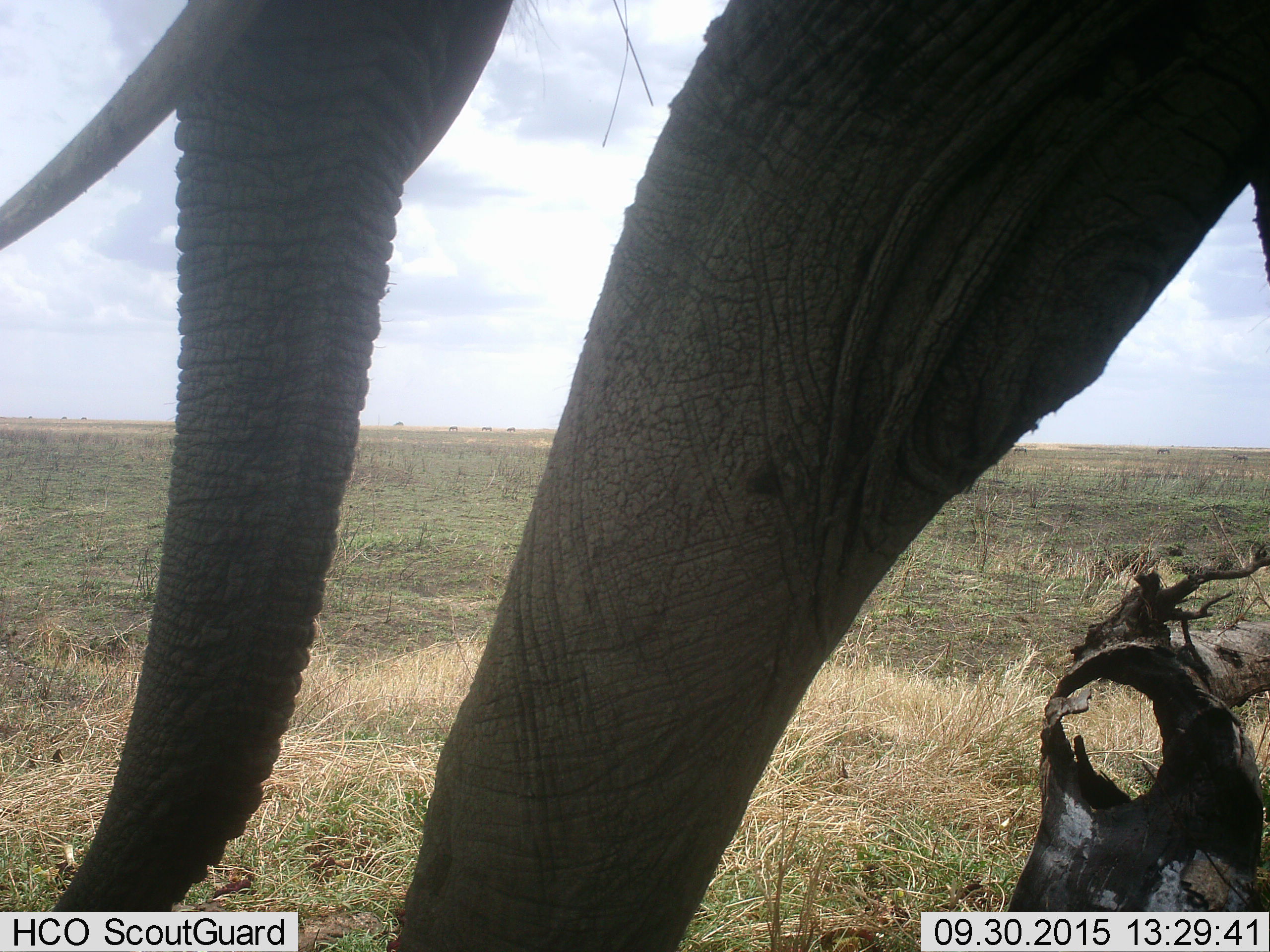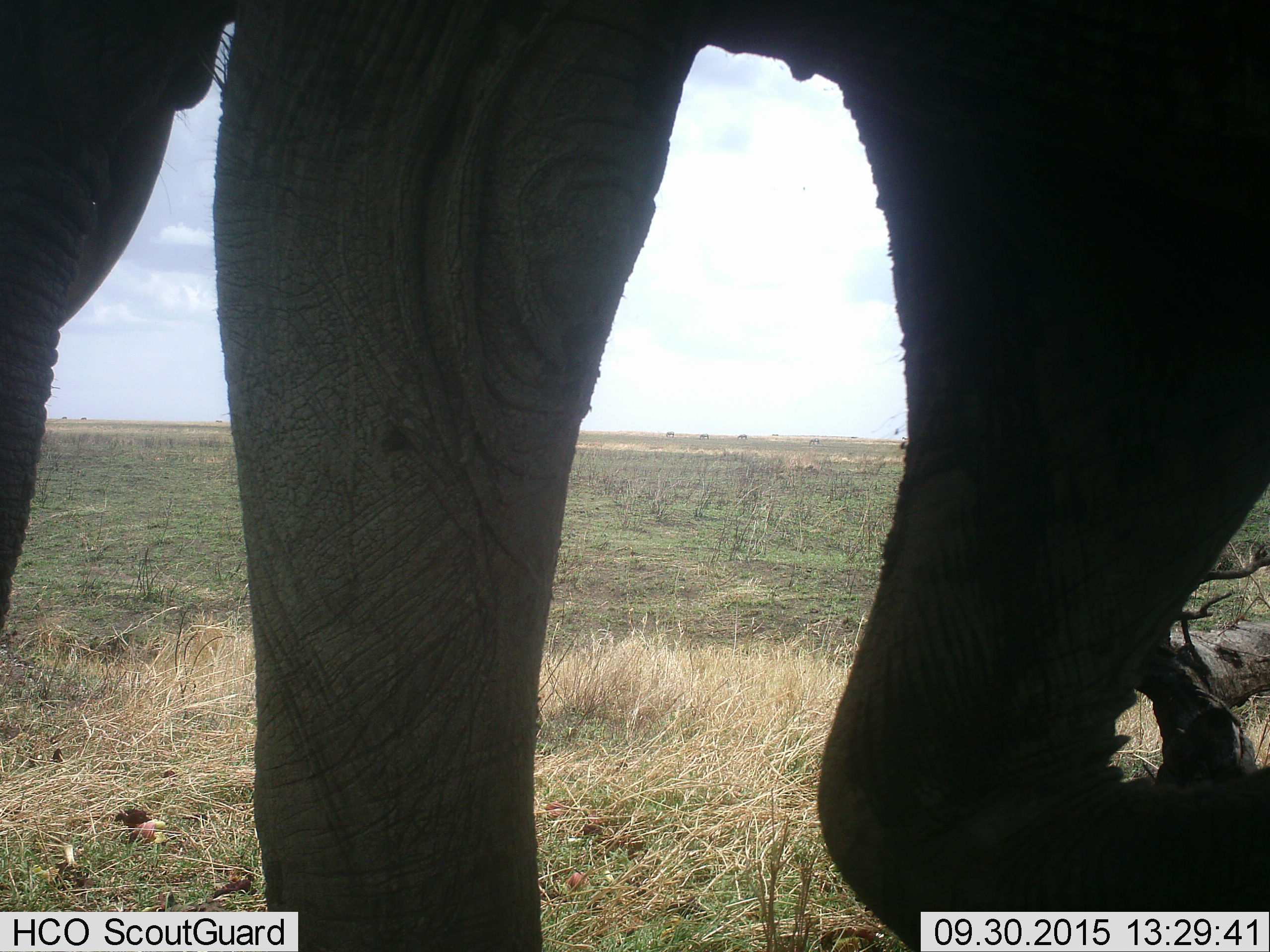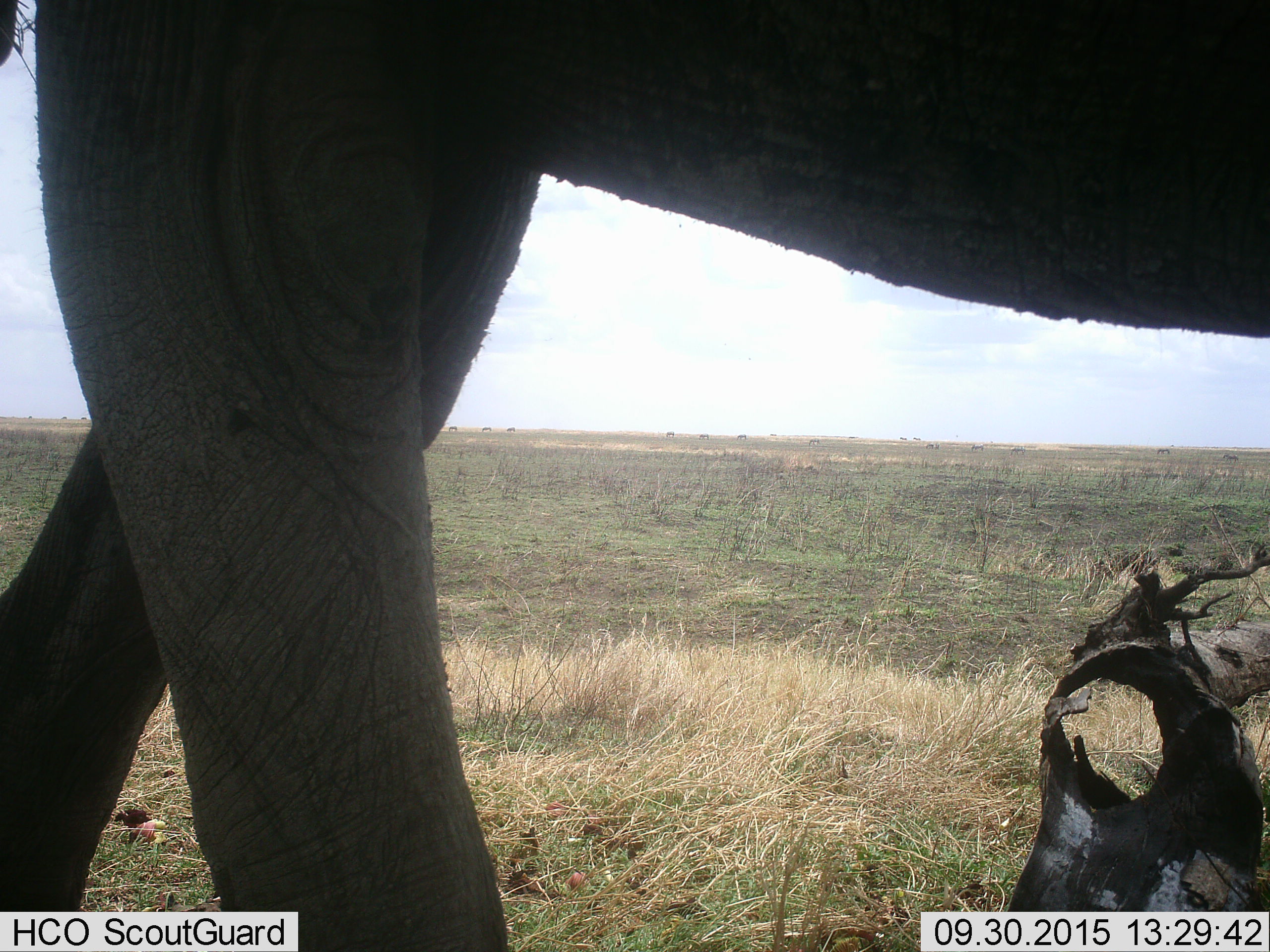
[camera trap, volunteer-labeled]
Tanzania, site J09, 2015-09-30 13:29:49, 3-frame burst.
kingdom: Animalia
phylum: Chordata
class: Mammalia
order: Proboscidea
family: Elephantidae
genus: Loxodonta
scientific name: Loxodonta africana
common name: african bush elephant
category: elephant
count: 1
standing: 10%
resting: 0%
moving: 90%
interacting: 0%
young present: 0%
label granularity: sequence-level